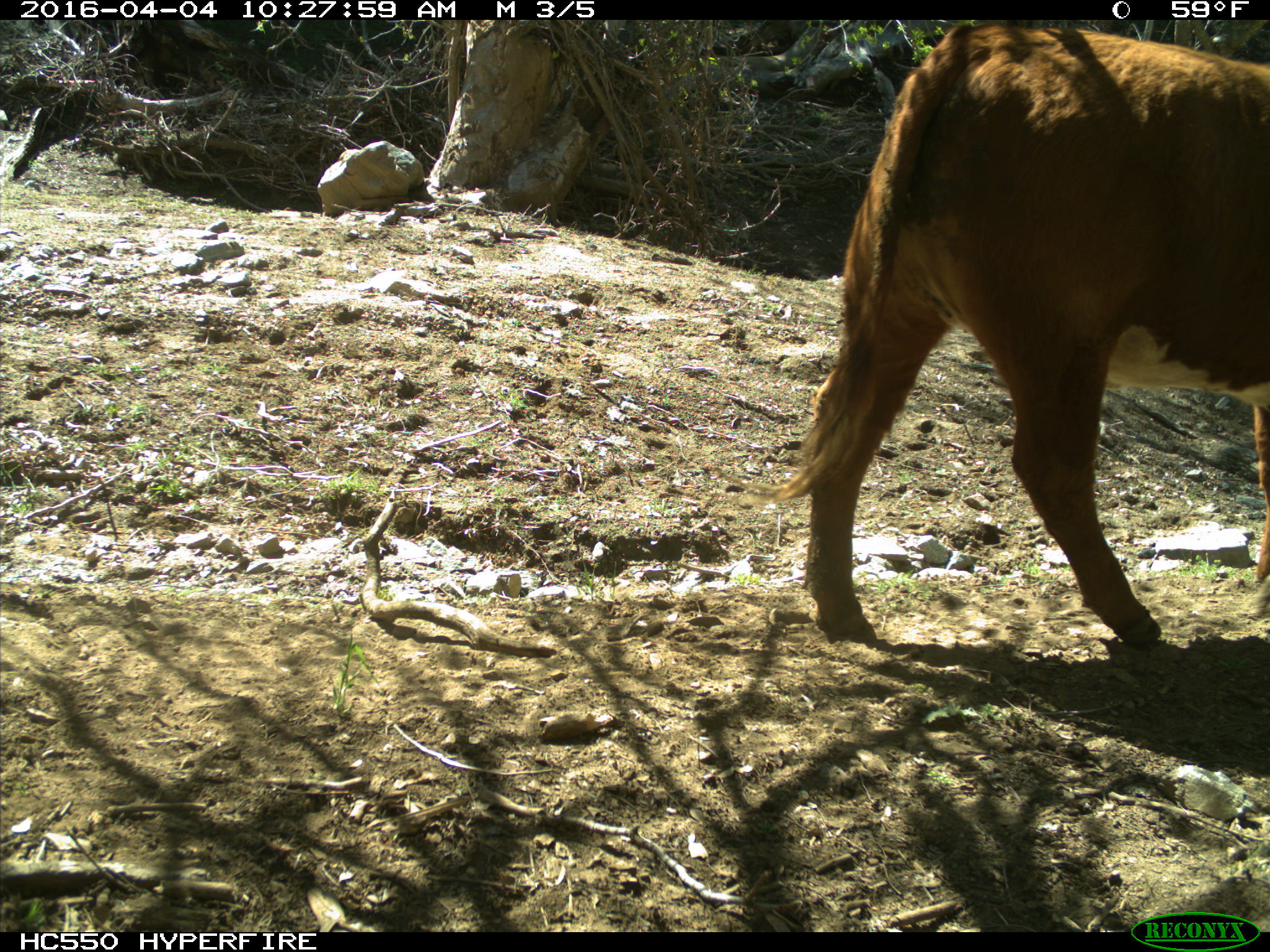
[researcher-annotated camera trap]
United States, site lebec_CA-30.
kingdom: Animalia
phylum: Chordata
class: Mammalia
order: Artiodactyla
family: Bovidae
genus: Bos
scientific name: Bos taurus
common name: domestic cow